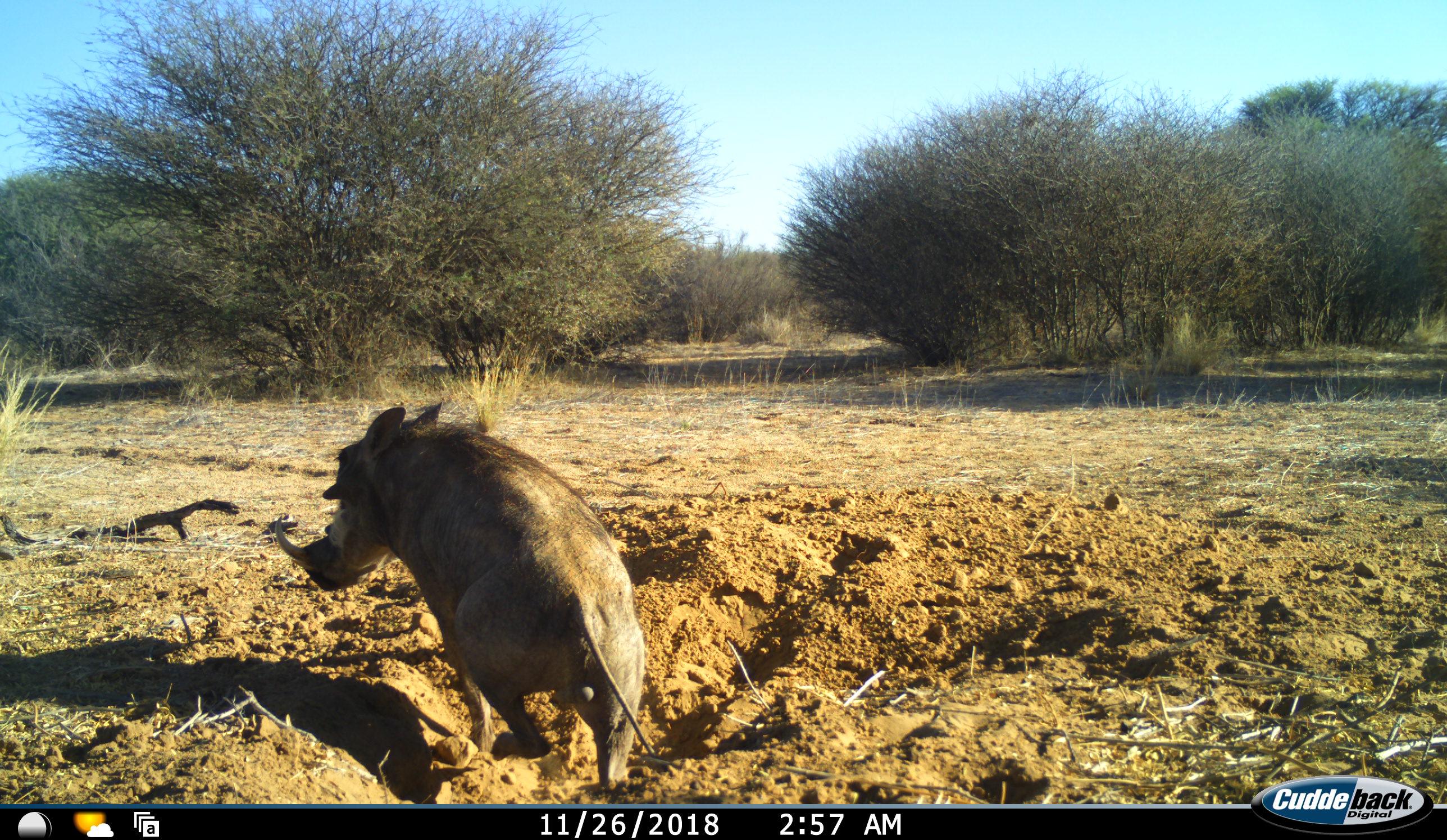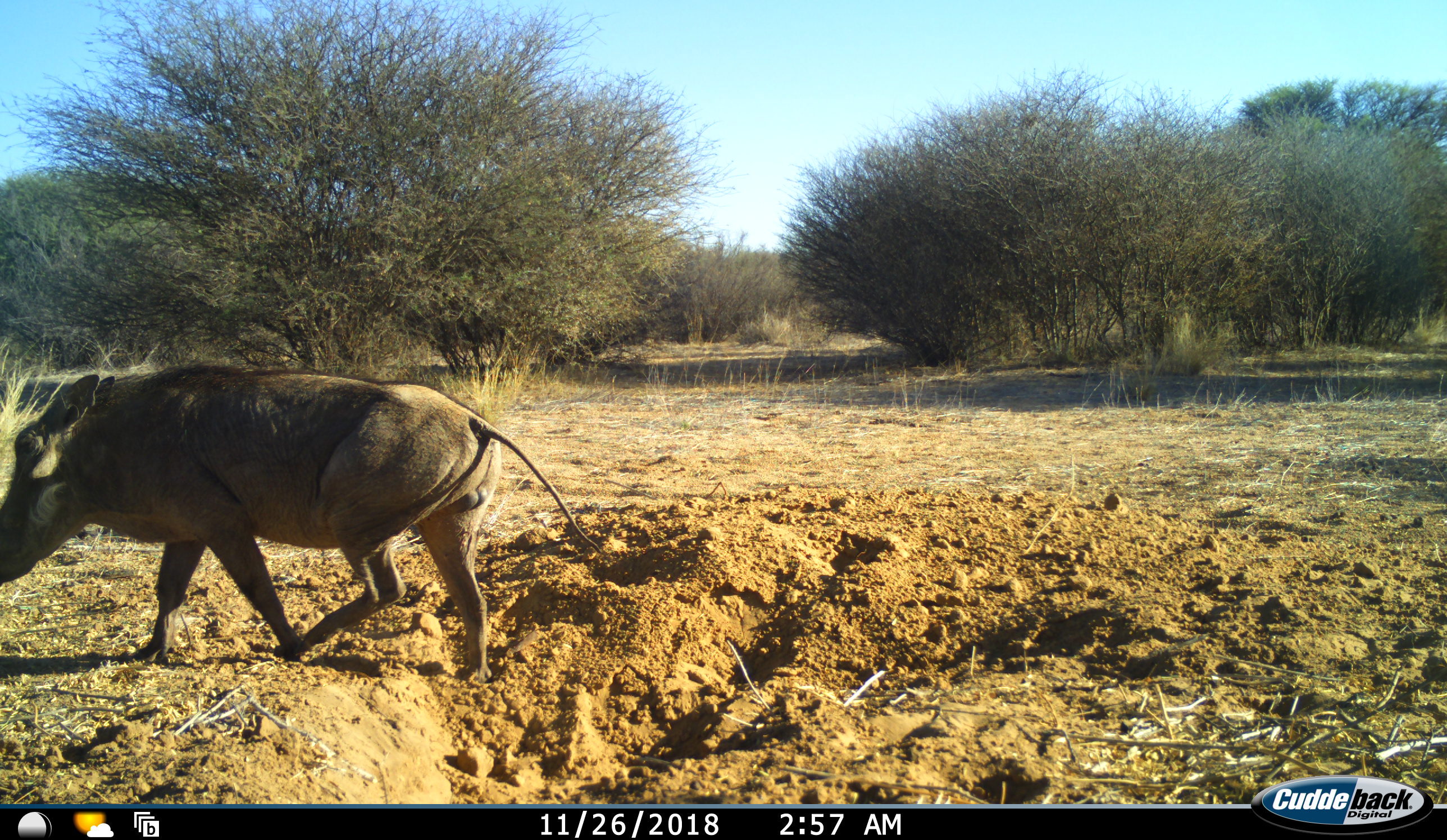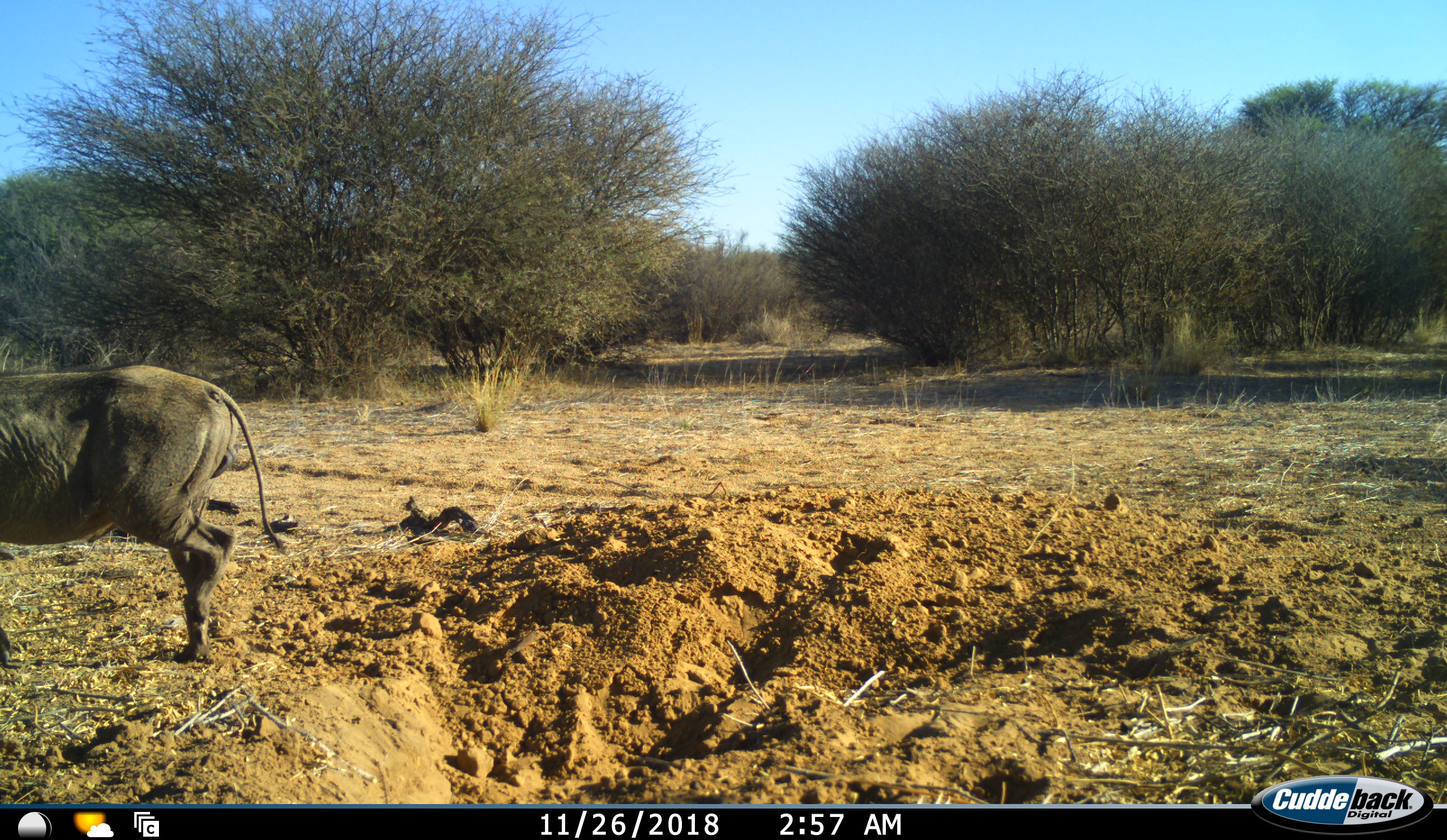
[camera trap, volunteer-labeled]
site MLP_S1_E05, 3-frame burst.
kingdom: Animalia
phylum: Chordata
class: Mammalia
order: Artiodactyla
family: Suidae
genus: Phacochoerus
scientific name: Phacochoerus africanus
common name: warthog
Warthog (Phacochoerus africanus), count 1. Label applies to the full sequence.